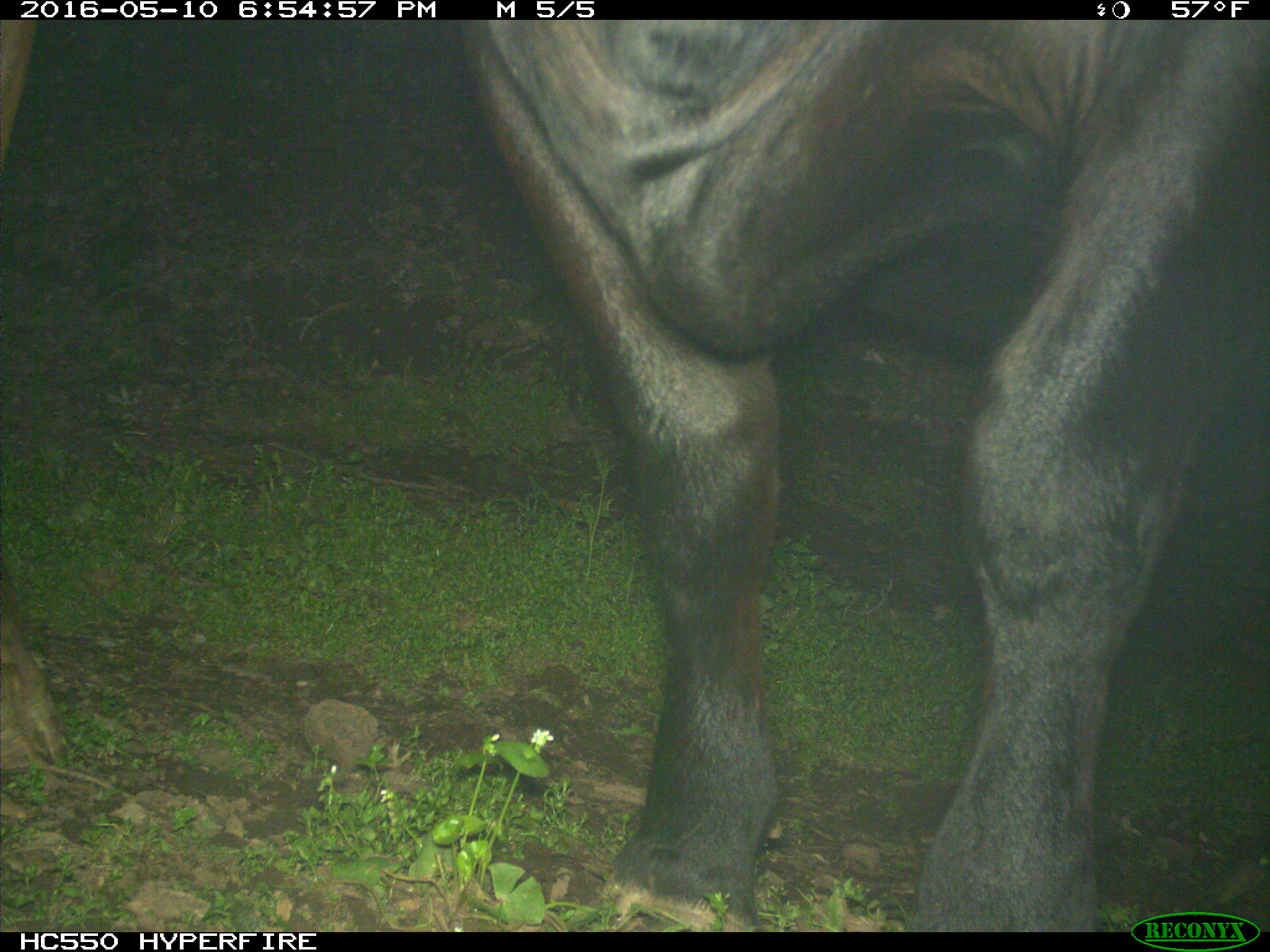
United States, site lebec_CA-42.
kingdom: Animalia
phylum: Chordata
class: Mammalia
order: Artiodactyla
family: Bovidae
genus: Bos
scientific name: Bos taurus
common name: domestic cow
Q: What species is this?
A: Bos taurus (domestic cow).